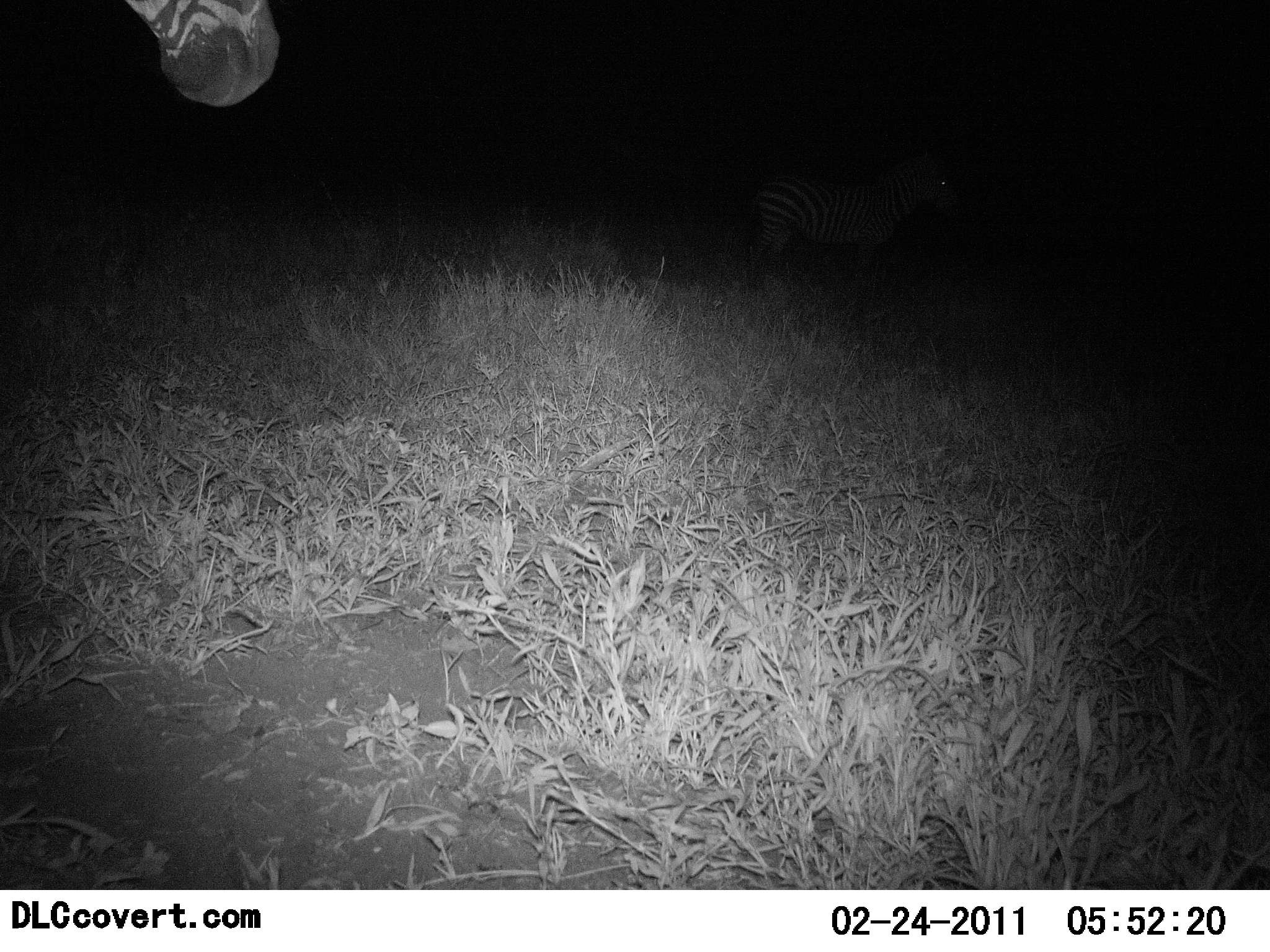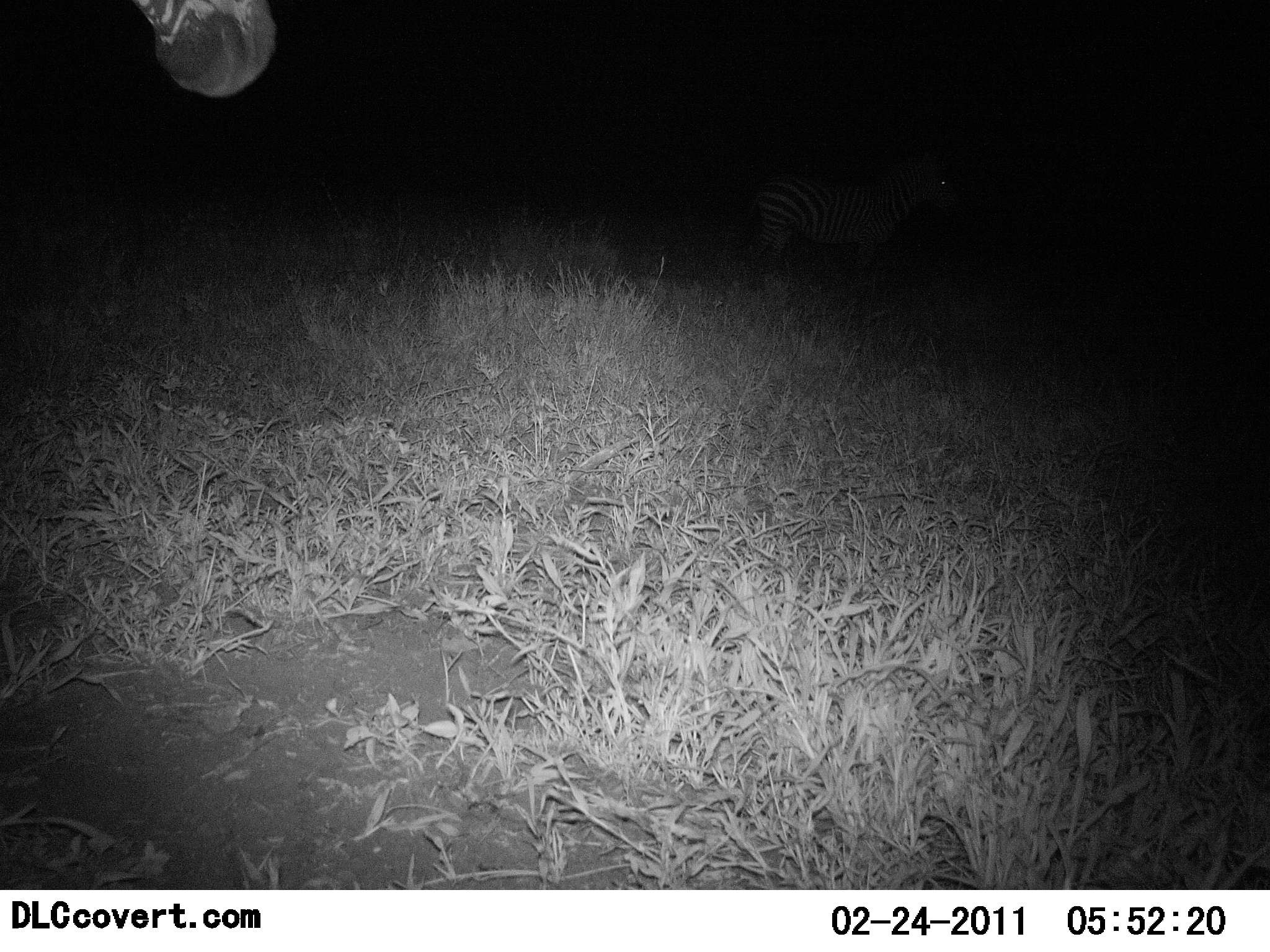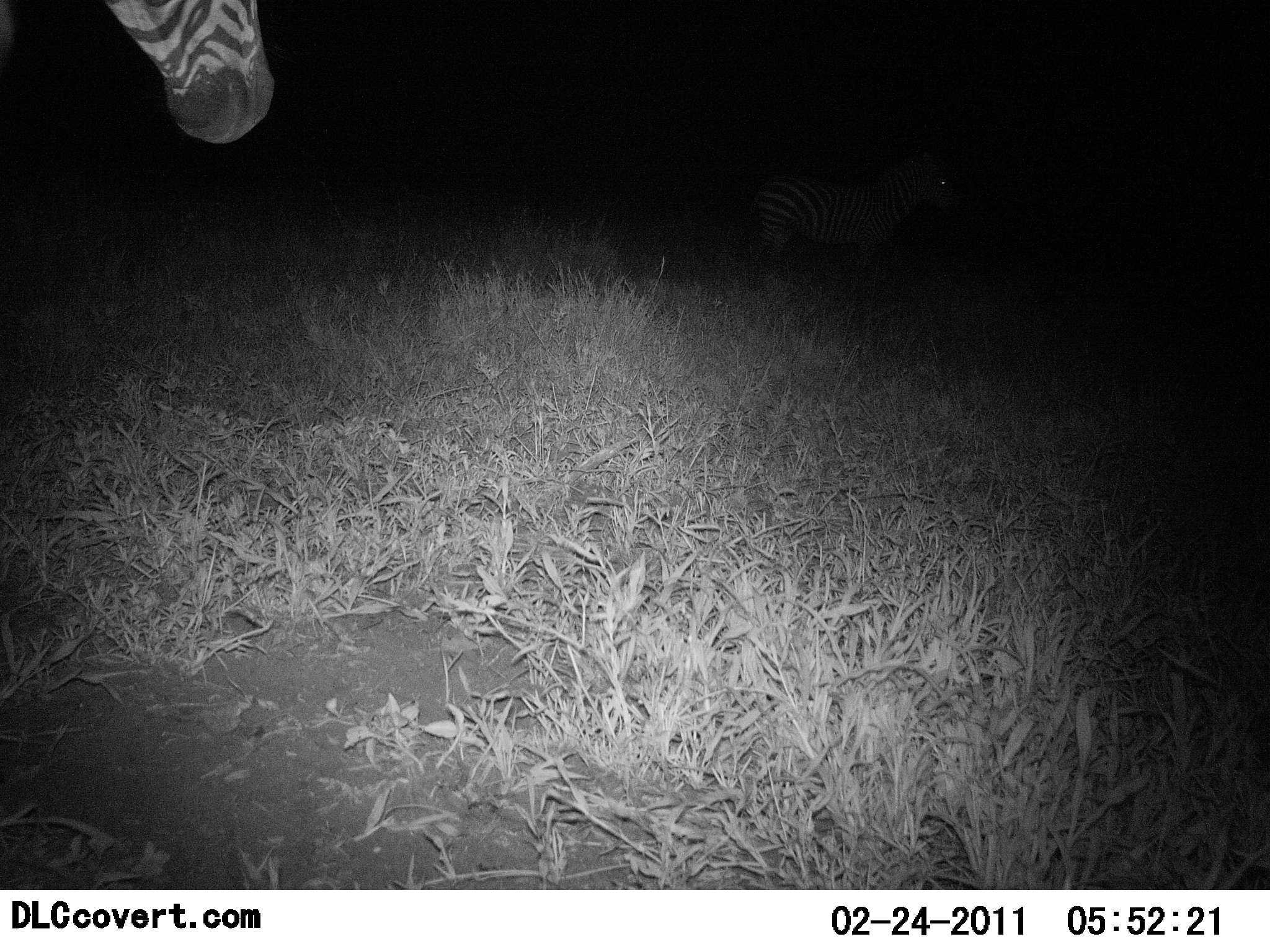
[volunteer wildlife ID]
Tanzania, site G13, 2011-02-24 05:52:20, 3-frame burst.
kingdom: Animalia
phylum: Chordata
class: Mammalia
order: Perissodactyla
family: Equidae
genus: Equus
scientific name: Equus quagga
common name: plains zebra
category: zebra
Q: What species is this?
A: Zebra (plains zebra) (Equus quagga).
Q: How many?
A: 1.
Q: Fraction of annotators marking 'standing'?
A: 100%.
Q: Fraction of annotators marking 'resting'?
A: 0%.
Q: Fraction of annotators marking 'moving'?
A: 0%.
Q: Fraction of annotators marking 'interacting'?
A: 0%.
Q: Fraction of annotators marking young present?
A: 0%.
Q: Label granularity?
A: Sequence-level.